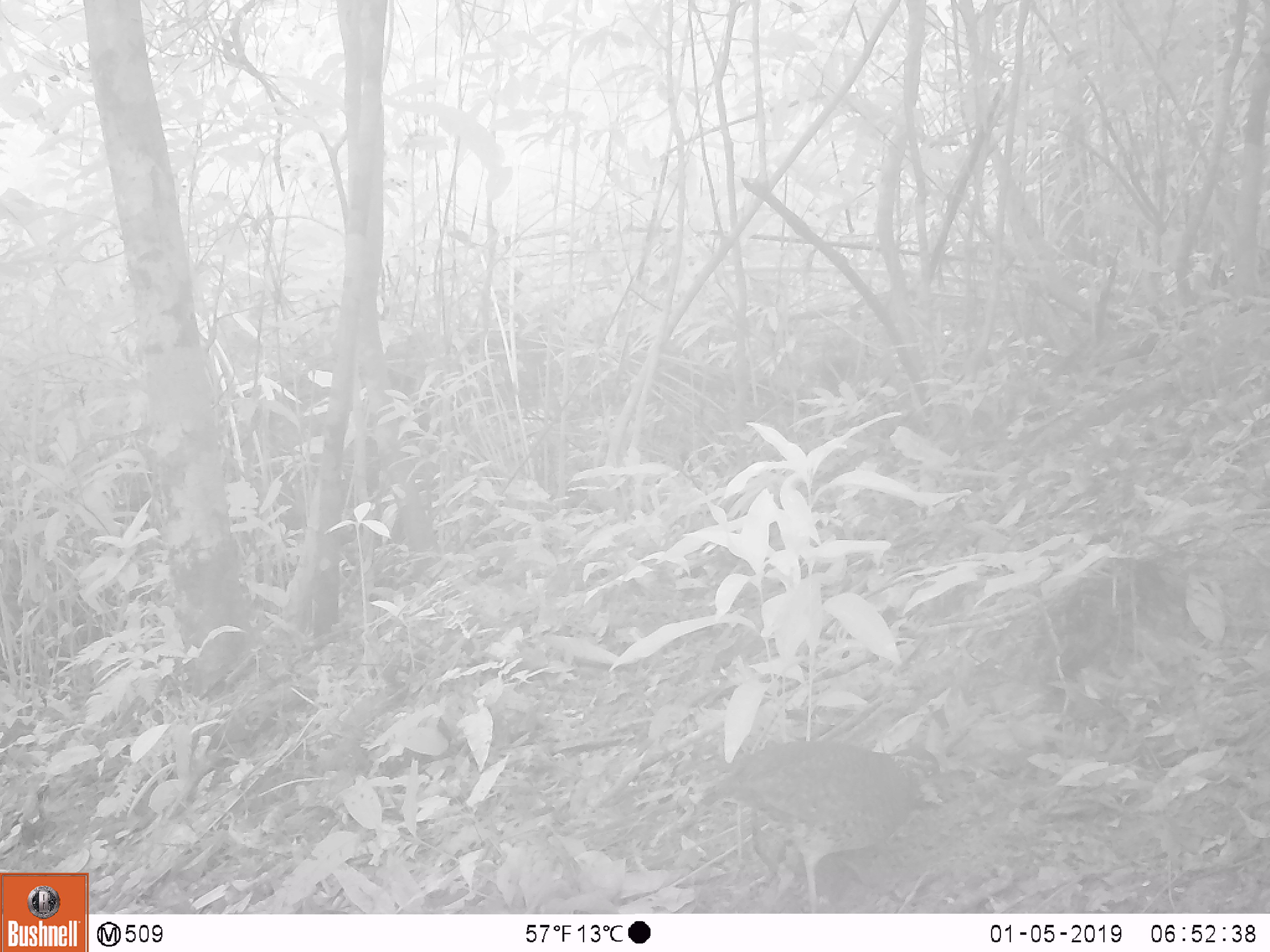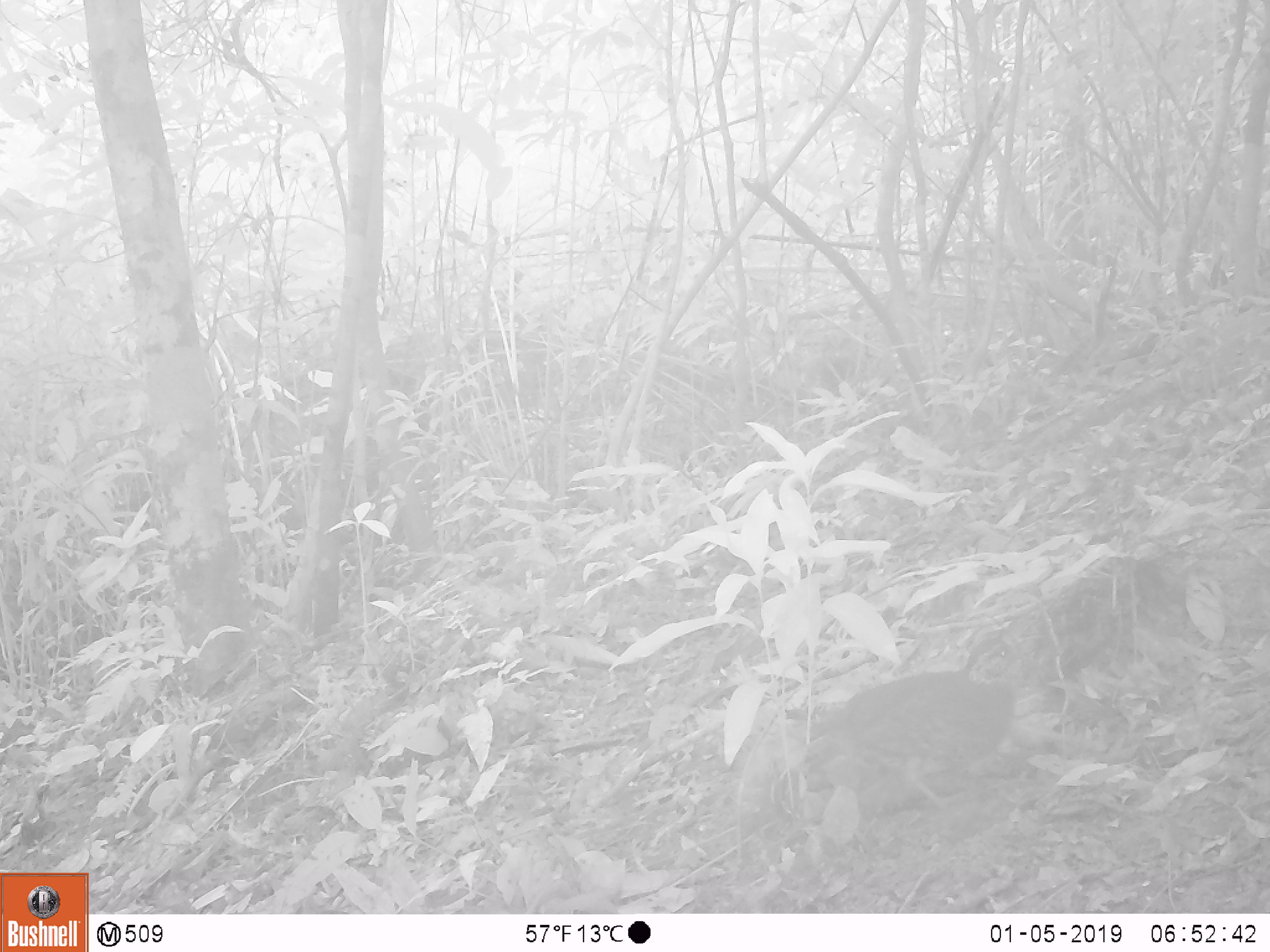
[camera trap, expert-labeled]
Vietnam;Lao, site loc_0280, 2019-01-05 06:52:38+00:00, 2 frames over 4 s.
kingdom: Animalia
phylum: Chordata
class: Aves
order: Galliformes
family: Phasianidae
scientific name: Phasianidae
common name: partridge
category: unidentified partridge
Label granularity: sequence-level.